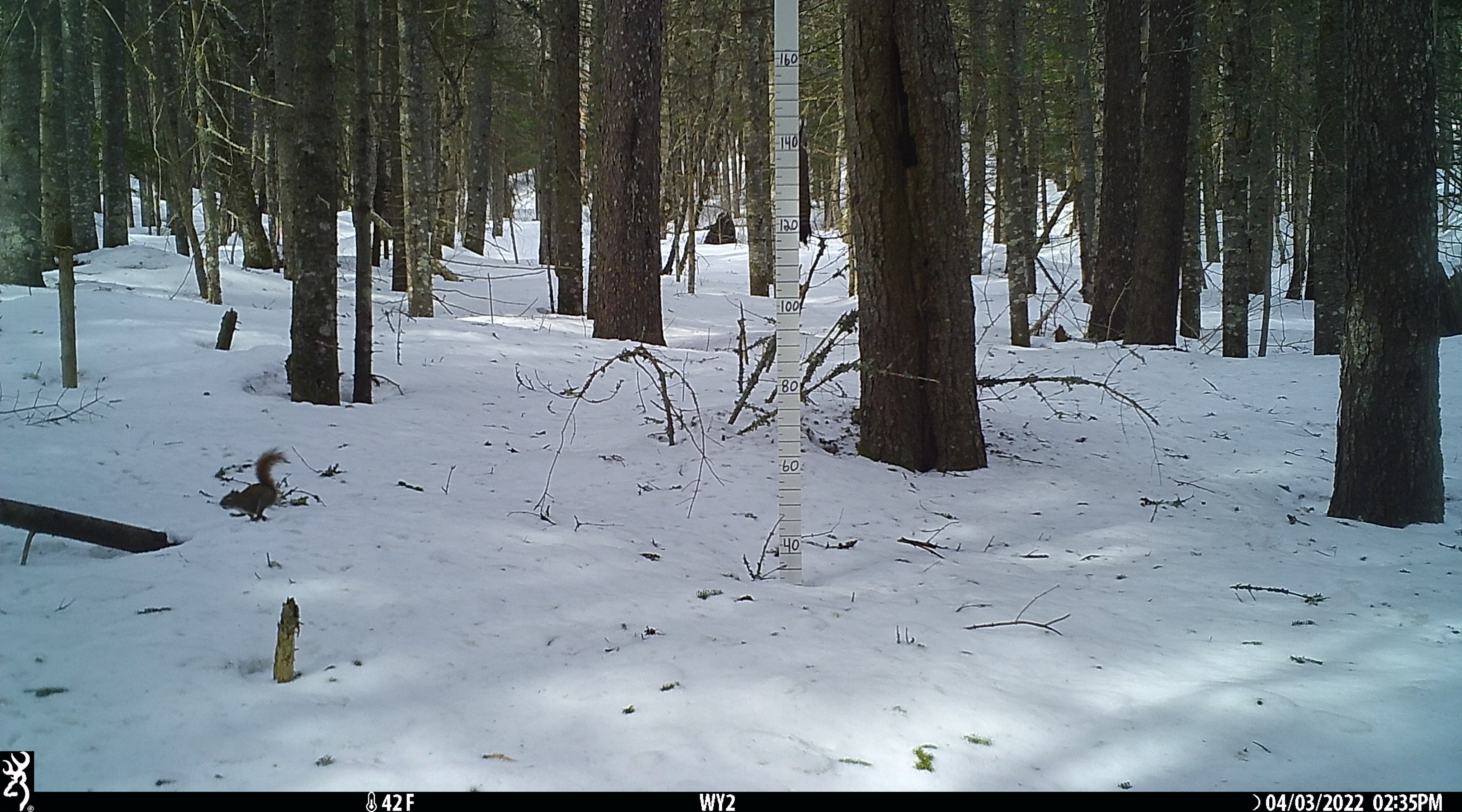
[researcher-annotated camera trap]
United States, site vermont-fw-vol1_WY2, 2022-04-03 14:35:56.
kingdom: Animalia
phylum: Chordata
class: Mammalia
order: Rodentia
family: Sciuridae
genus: Tamiasciurus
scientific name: Tamiasciurus hudsonicus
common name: red squirrel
Red squirrel (Tamiasciurus hudsonicus).